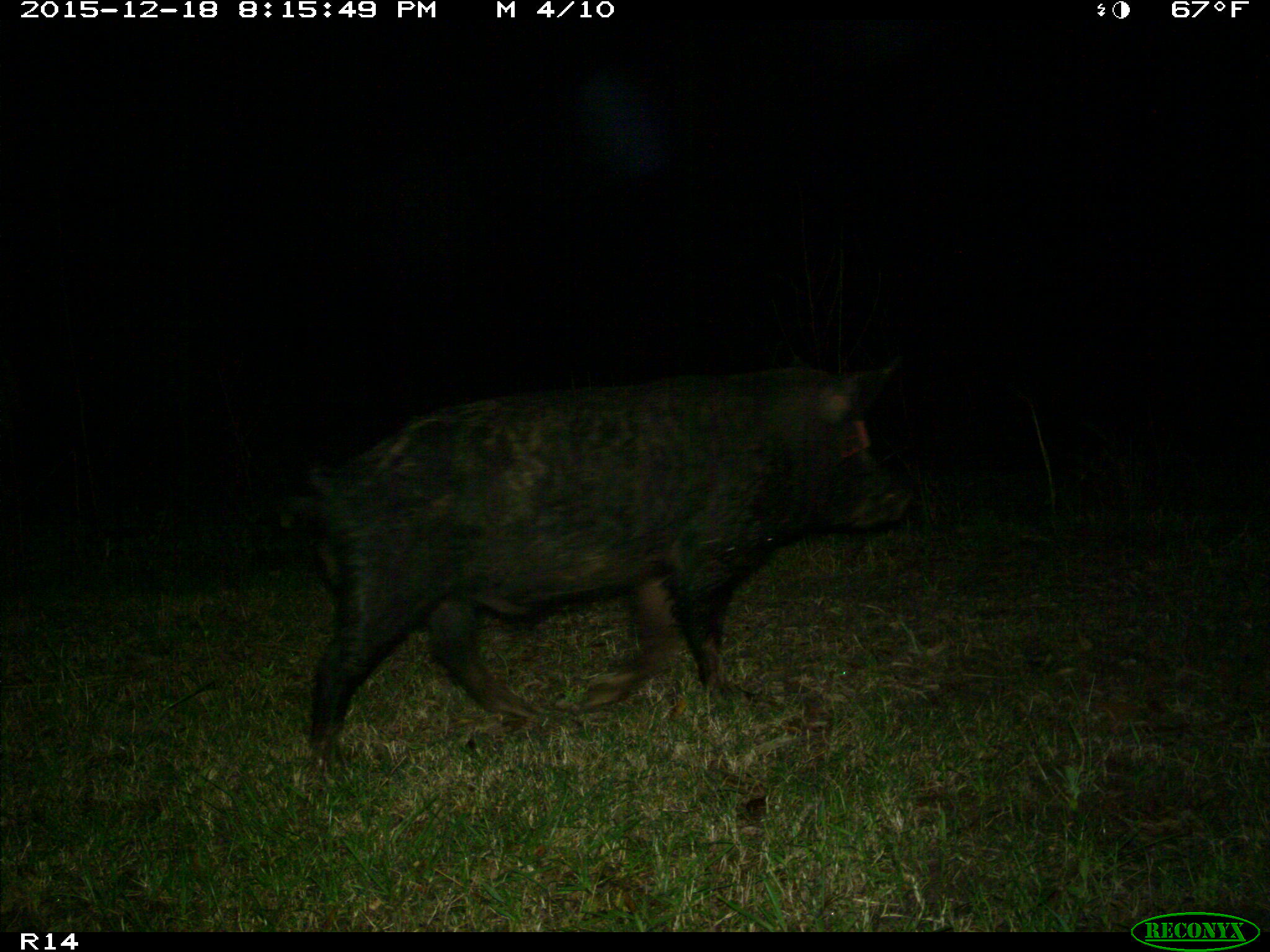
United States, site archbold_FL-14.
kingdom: Animalia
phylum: Chordata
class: Mammalia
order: Artiodactyla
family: Suidae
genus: Sus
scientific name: Sus scrofa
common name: wild boar